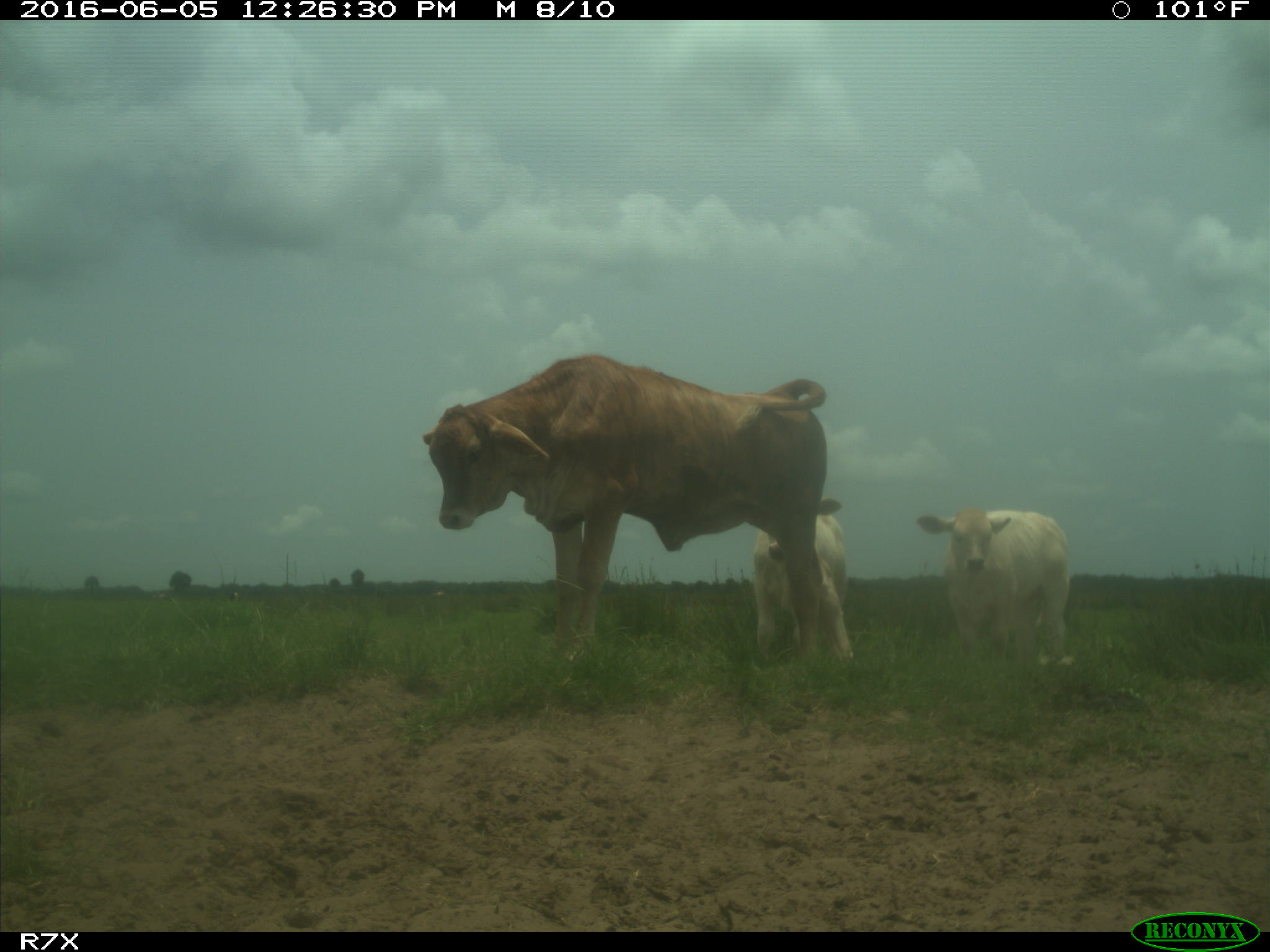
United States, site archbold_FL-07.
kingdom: Animalia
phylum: Chordata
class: Mammalia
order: Artiodactyla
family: Bovidae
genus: Bos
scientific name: Bos taurus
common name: domestic cow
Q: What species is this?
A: Bos taurus (domestic cow).